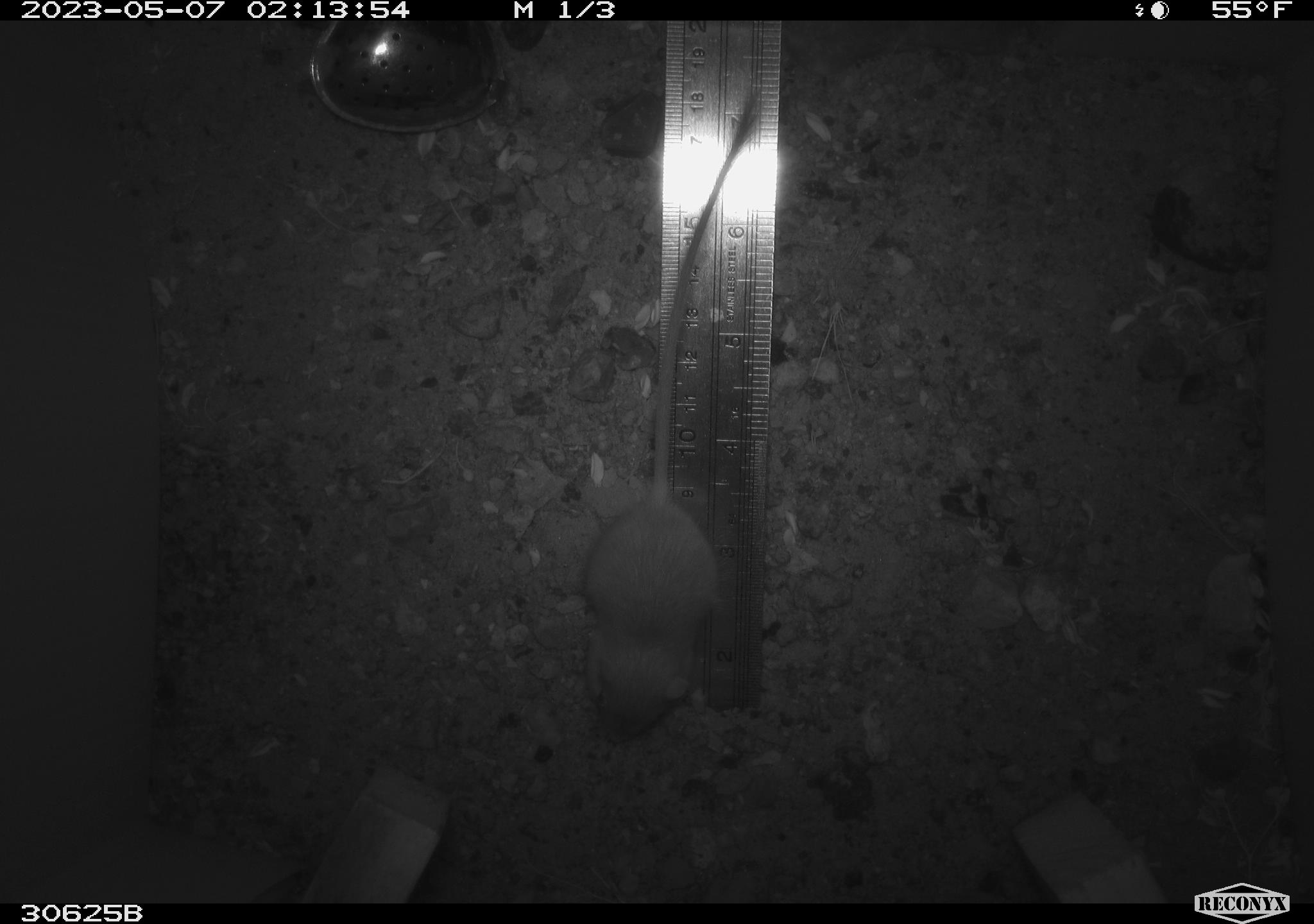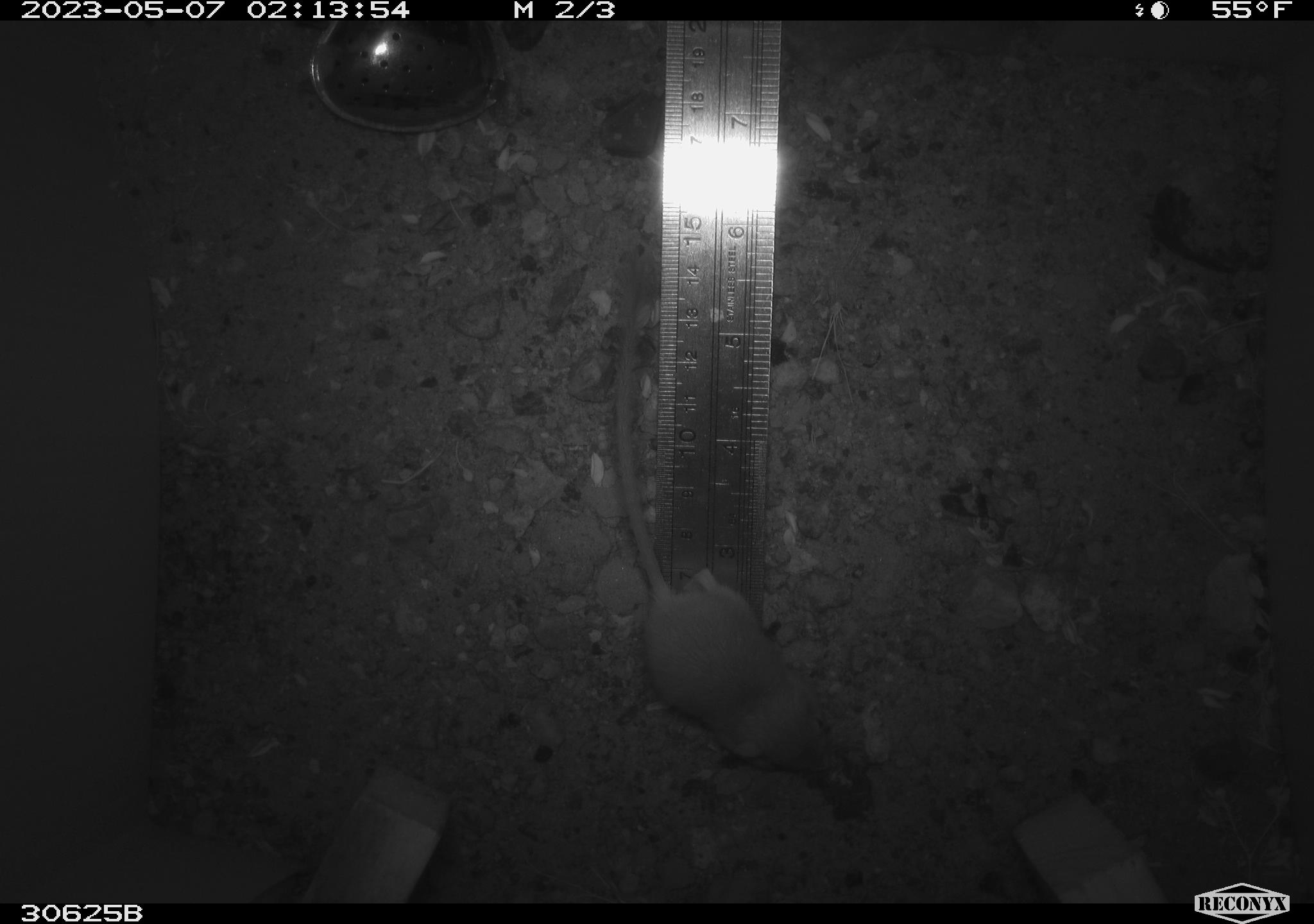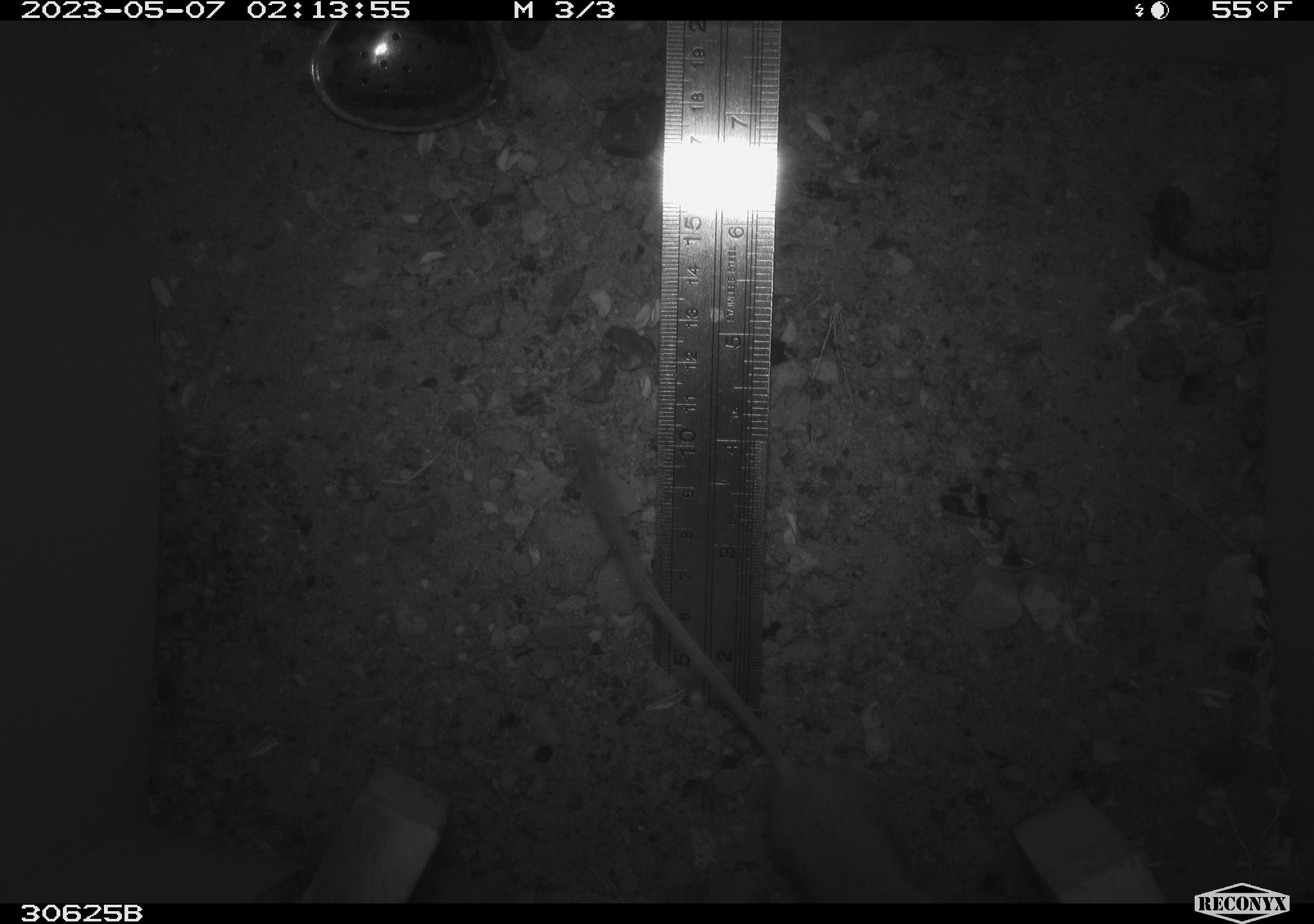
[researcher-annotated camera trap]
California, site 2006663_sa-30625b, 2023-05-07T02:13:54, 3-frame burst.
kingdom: Animalia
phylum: Chordata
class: Mammalia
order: Rodentia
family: Heteromyidae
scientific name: Heteromyidae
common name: kangaroo rats and pocket mice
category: heteromyidae family